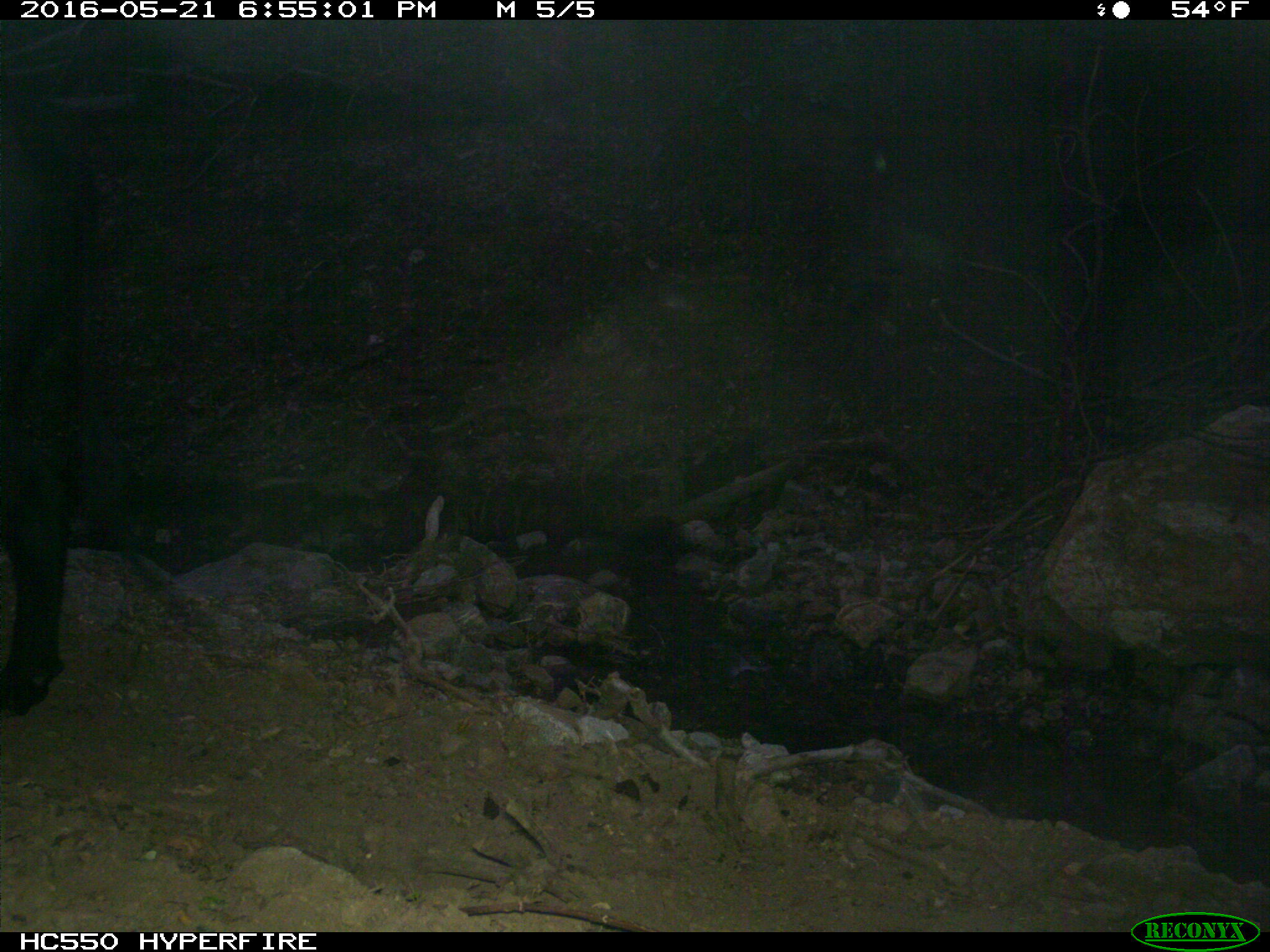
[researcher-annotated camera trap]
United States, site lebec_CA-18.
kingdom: Animalia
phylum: Chordata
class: Mammalia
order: Artiodactyla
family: Bovidae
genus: Bos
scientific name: Bos taurus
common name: domestic cow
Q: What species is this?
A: Bos taurus (domestic cow).